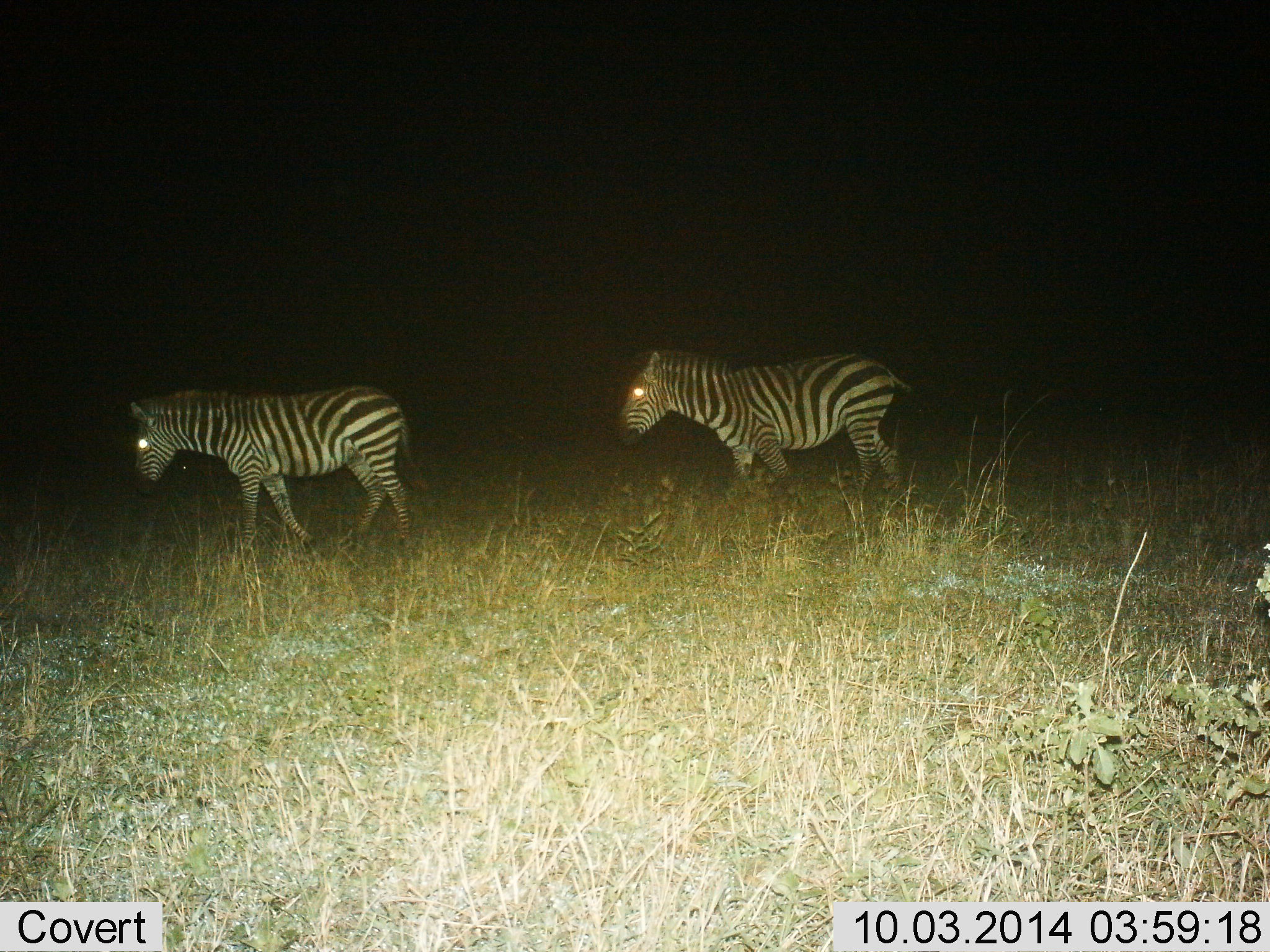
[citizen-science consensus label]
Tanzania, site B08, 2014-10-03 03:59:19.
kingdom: Animalia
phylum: Chordata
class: Mammalia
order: Perissodactyla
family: Equidae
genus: Equus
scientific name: Equus quagga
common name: plains zebra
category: zebra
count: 2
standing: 30%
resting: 0%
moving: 80%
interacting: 0%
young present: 10%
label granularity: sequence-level